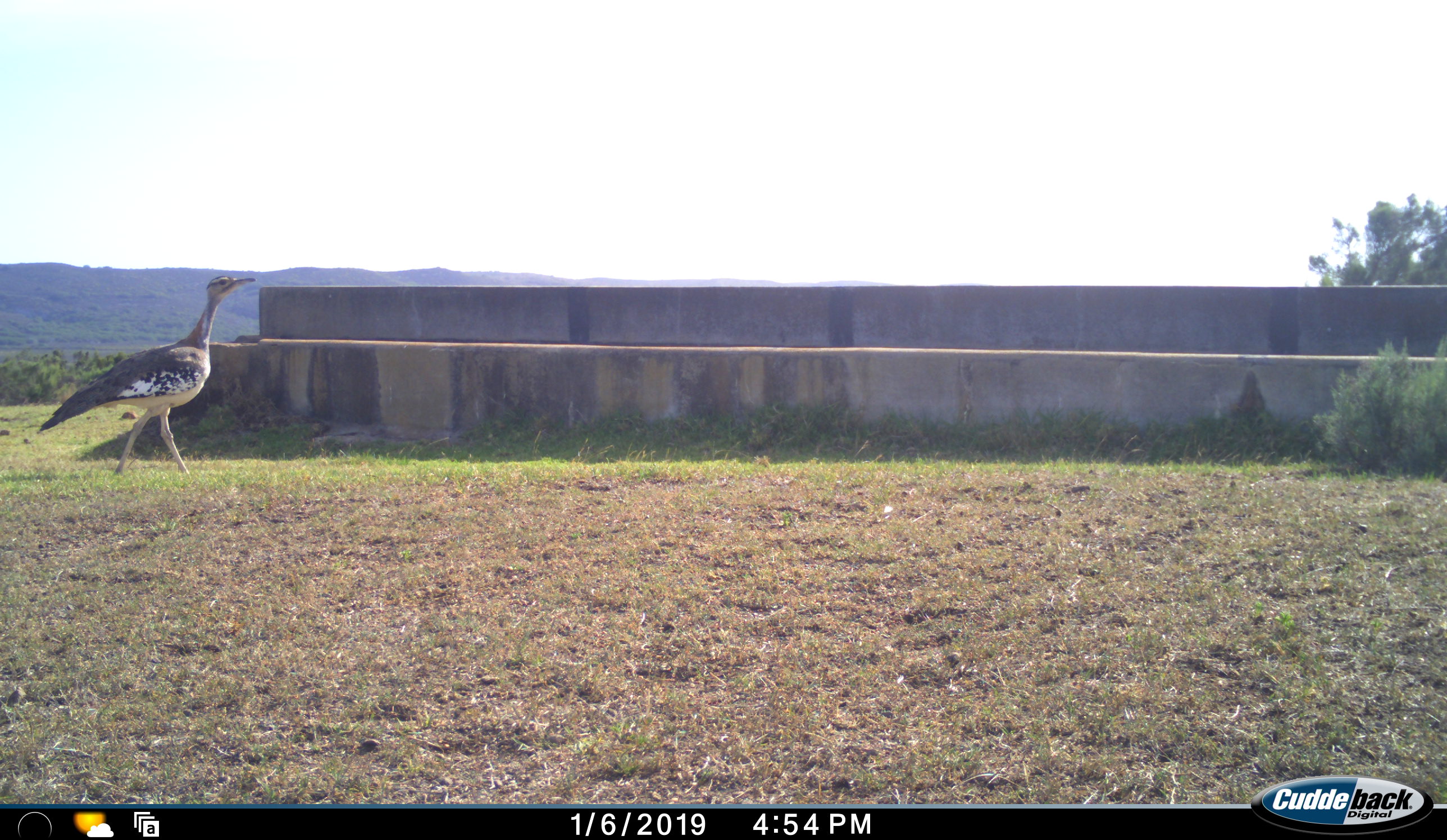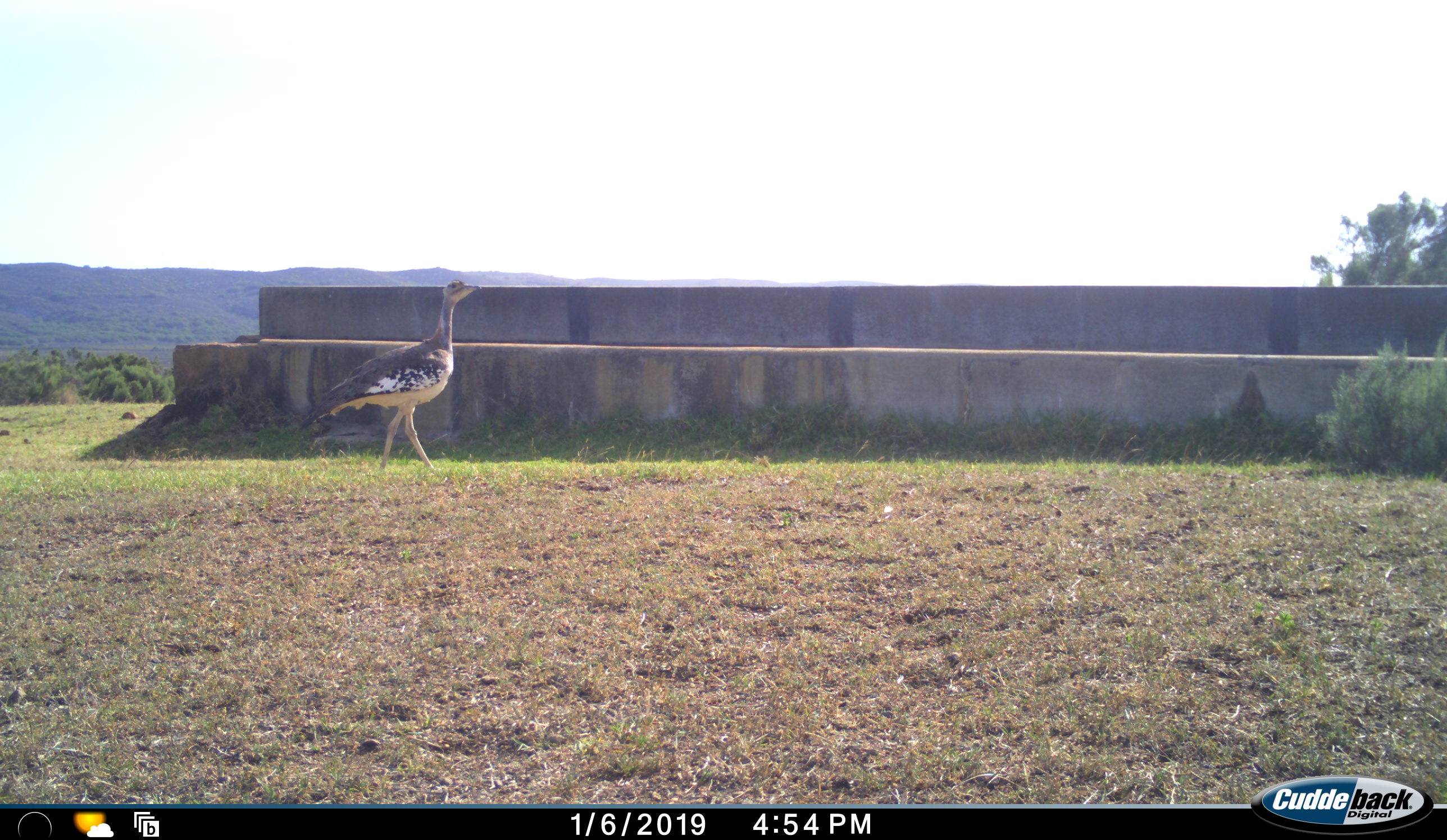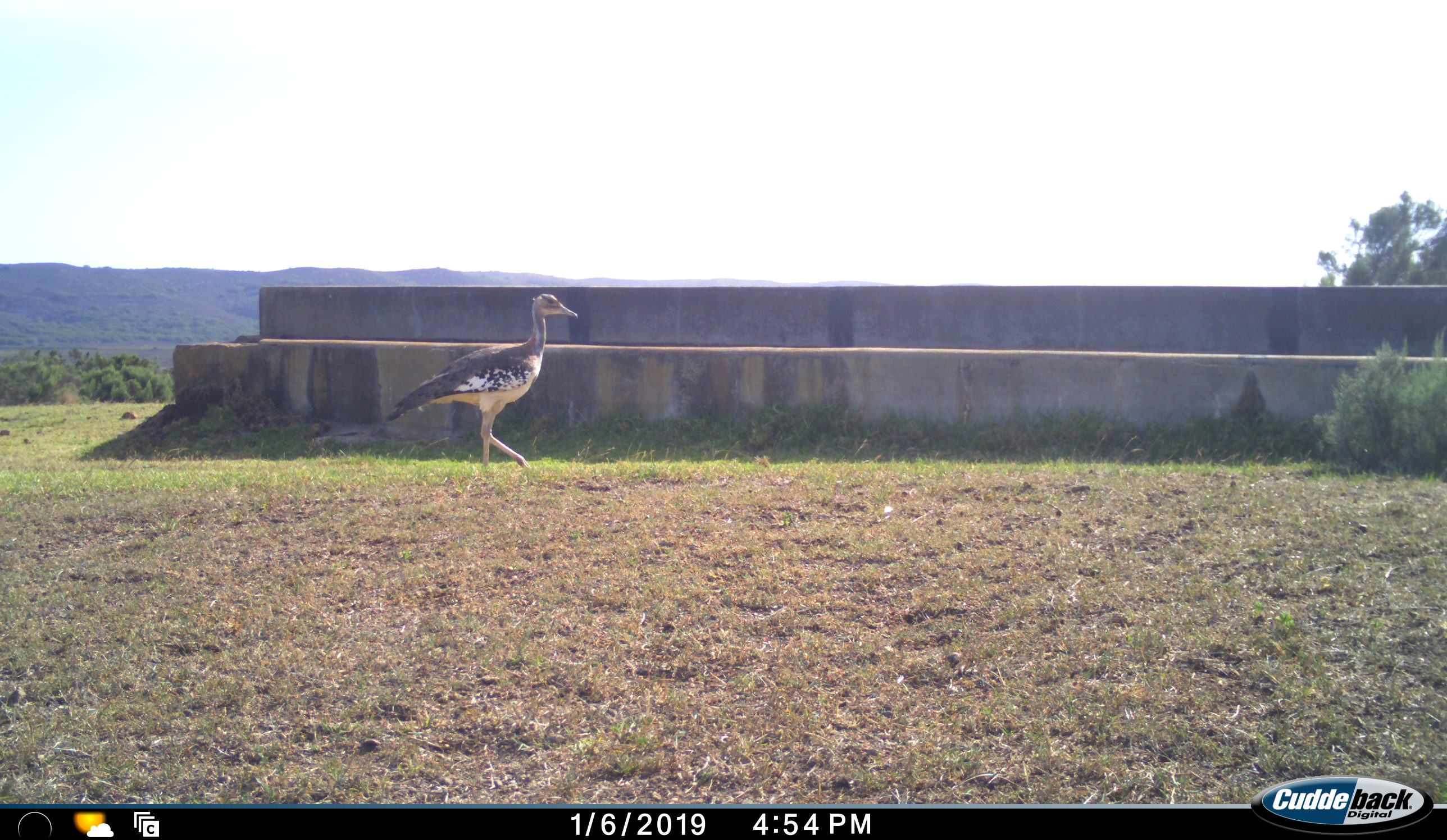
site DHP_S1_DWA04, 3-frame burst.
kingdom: Animalia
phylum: Chordata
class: Aves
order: Otidiformes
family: Otididae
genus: Neotis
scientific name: Neotis denhami denhami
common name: denham's bustard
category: bustarddenhams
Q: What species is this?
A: Bustarddenhams (denham's bustard) (Neotis denhami denhami).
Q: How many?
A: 1.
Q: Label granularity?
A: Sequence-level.